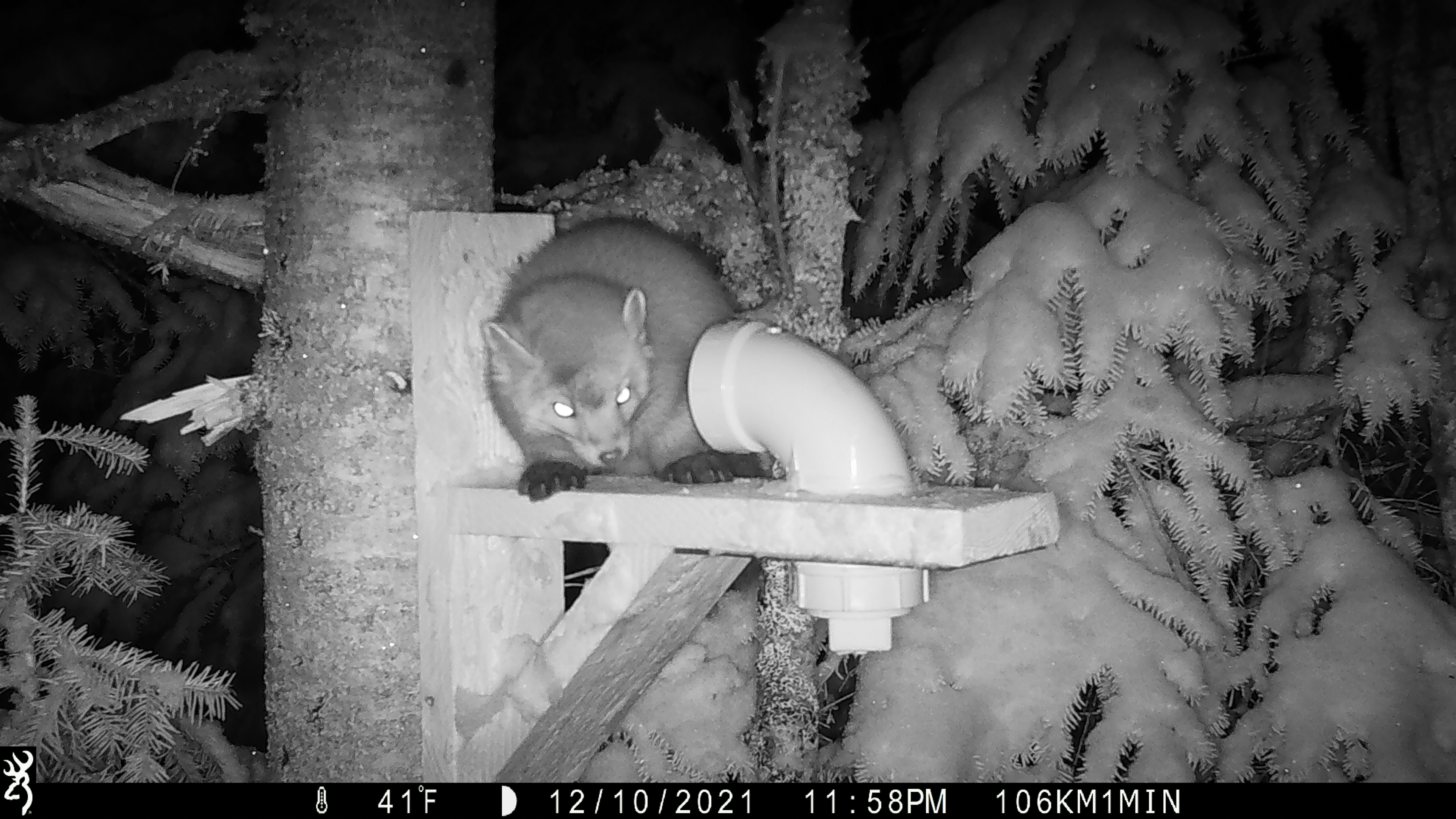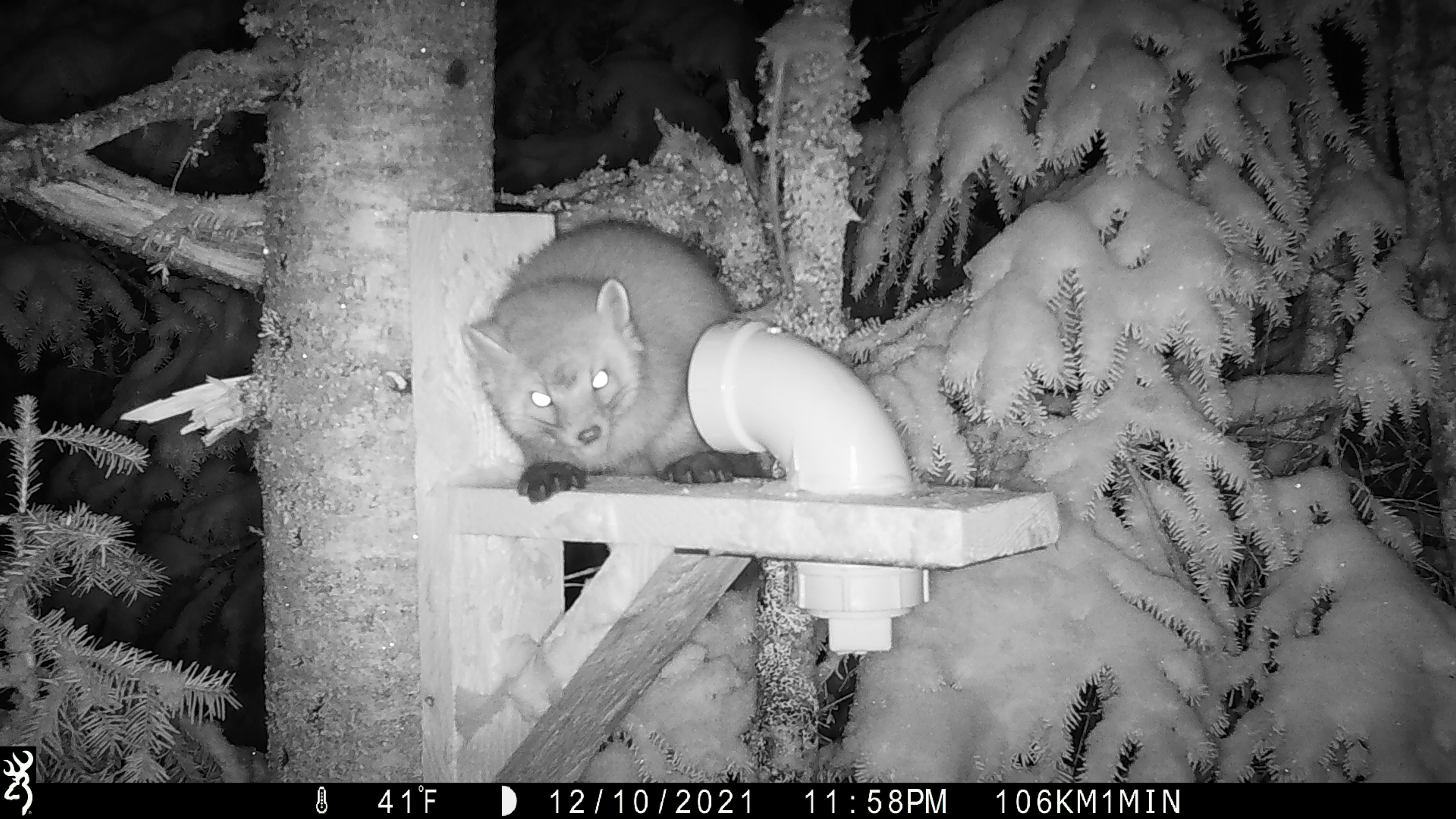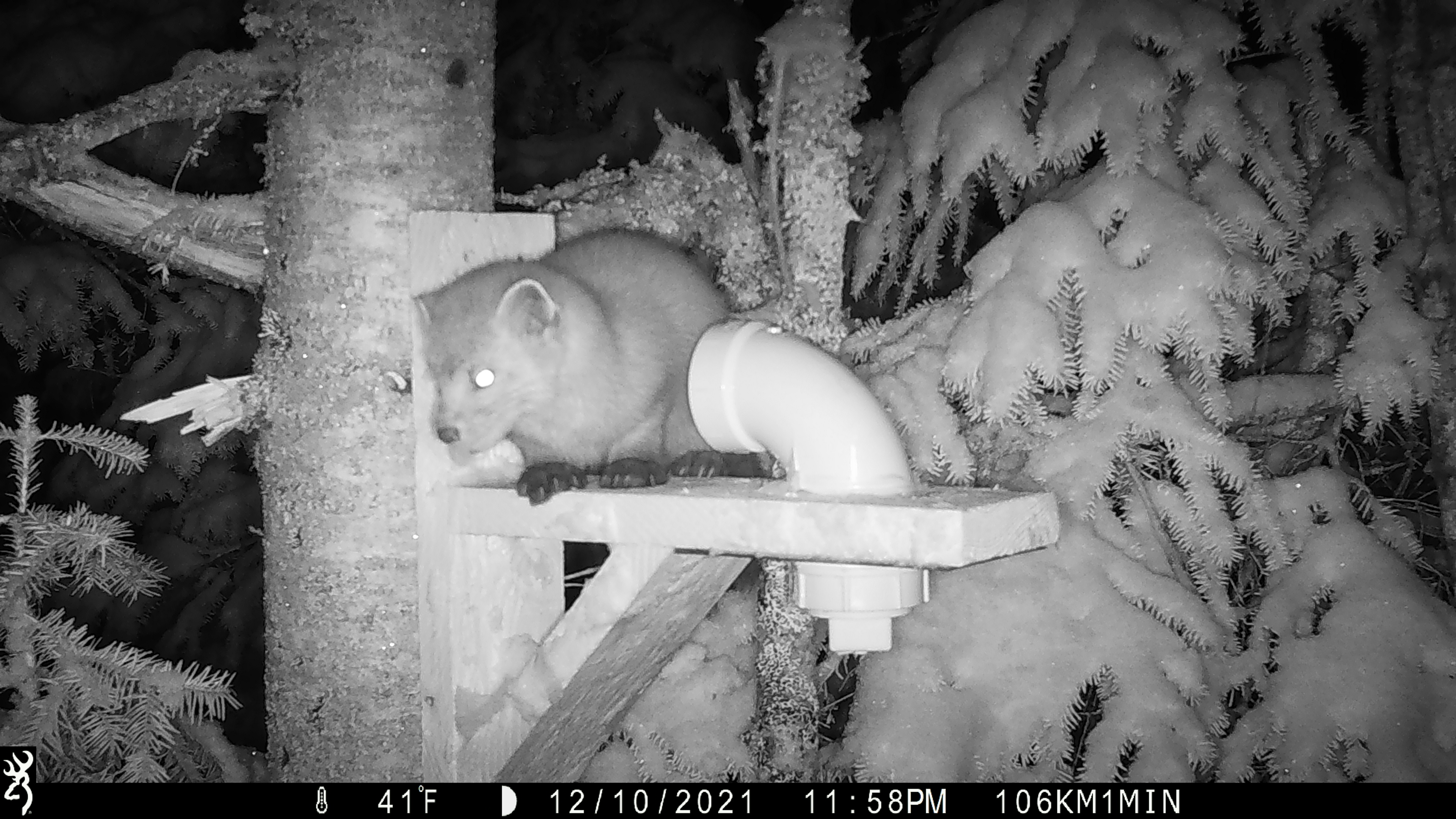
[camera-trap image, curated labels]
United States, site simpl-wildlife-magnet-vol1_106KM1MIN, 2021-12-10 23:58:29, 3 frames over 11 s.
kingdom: Animalia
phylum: Chordata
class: Mammalia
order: Carnivora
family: Mustelidae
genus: Martes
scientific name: Martes americana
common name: american marten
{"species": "american marten (Martes americana)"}